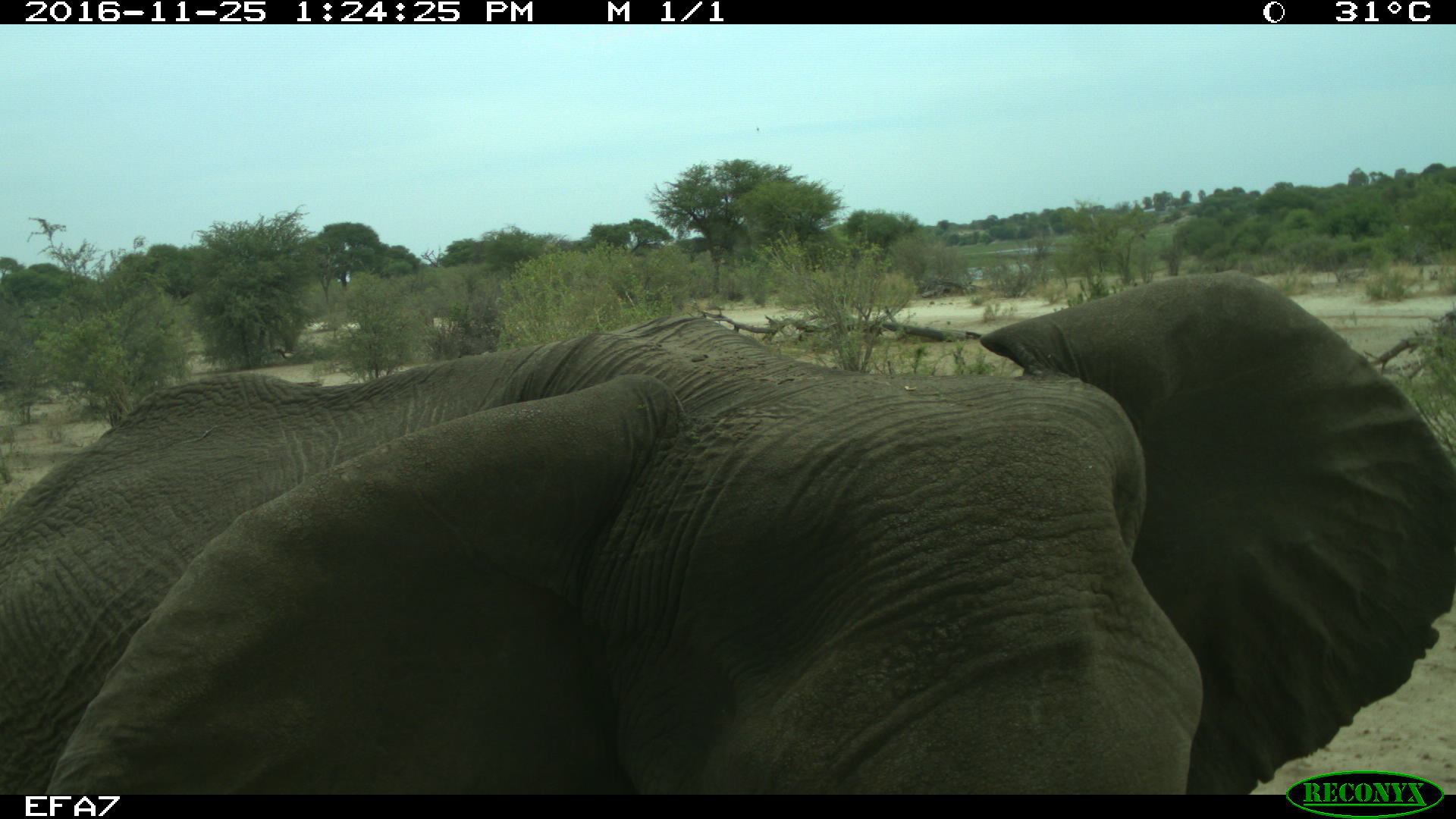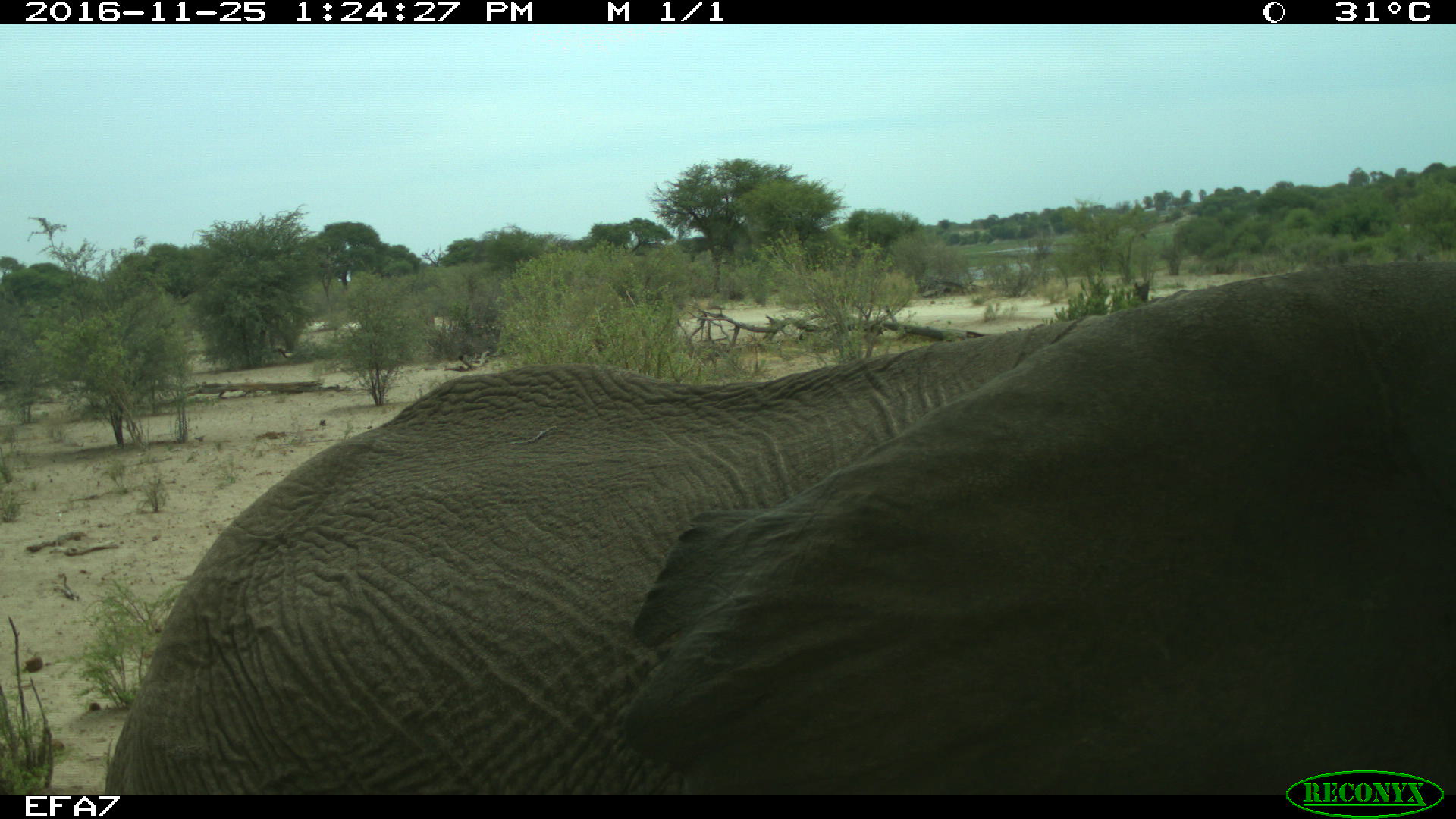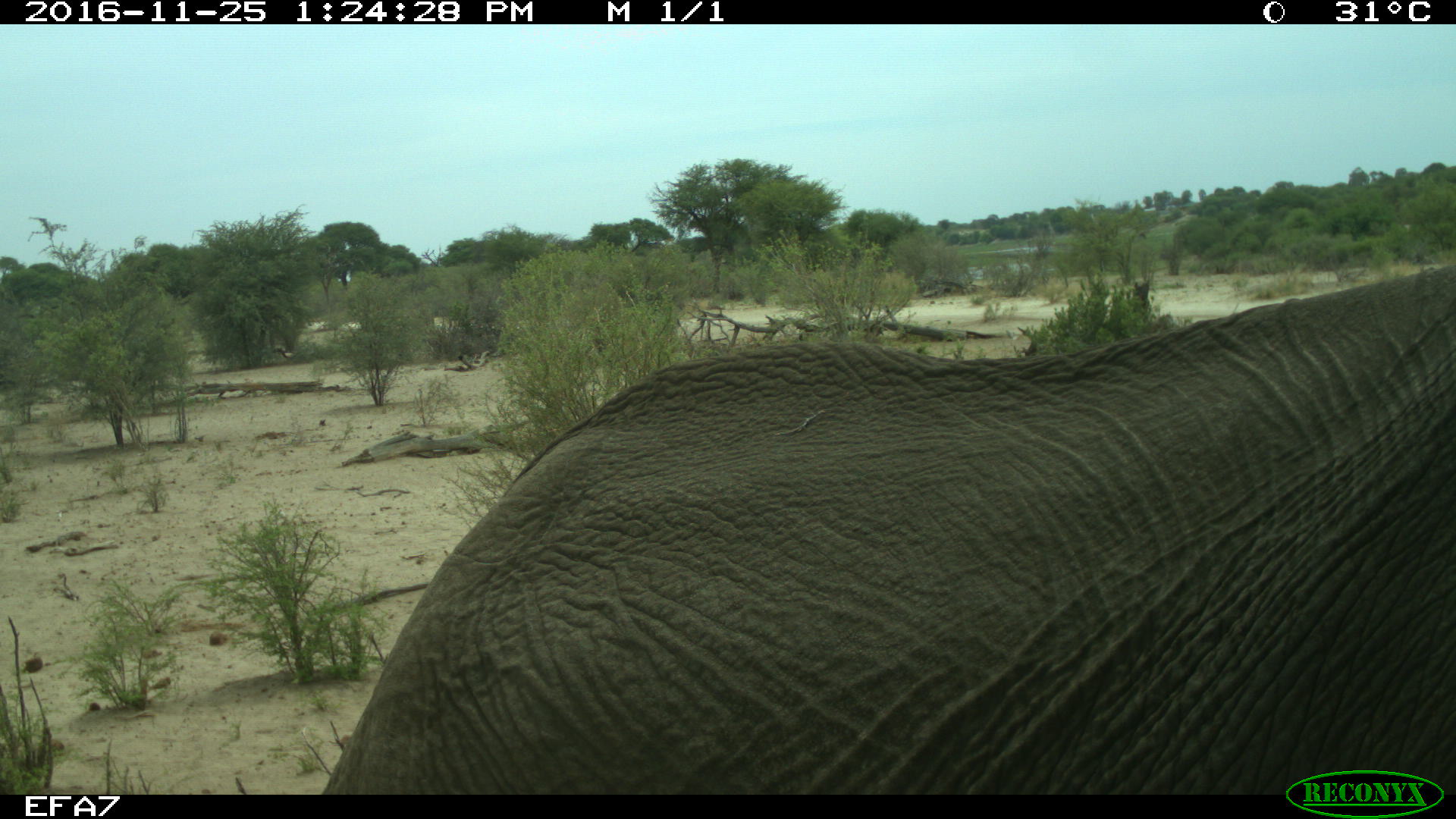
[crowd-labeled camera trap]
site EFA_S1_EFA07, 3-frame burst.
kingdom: Animalia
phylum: Chordata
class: Mammalia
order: Proboscidea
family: Elephantidae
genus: Loxodonta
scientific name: Loxodonta africana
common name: african bush elephant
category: elephant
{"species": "elephant (african bush elephant) (Loxodonta africana)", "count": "1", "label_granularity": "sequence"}